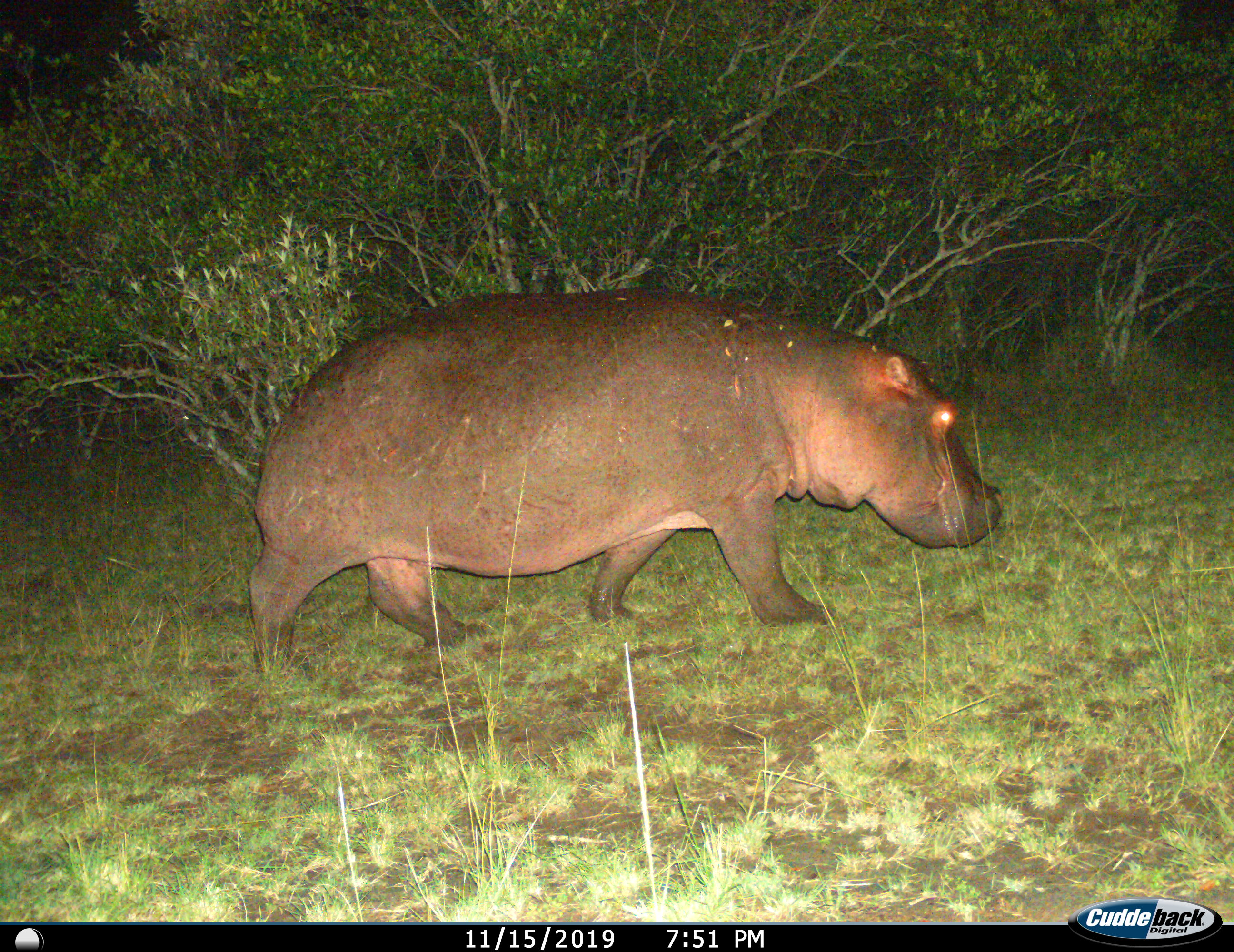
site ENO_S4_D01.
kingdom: Animalia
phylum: Chordata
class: Mammalia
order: Artiodactyla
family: Hippopotamidae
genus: Hippopotamus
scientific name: Hippopotamus amphibius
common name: hippopotamus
Hippopotamus (Hippopotamus amphibius), count 1. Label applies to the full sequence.